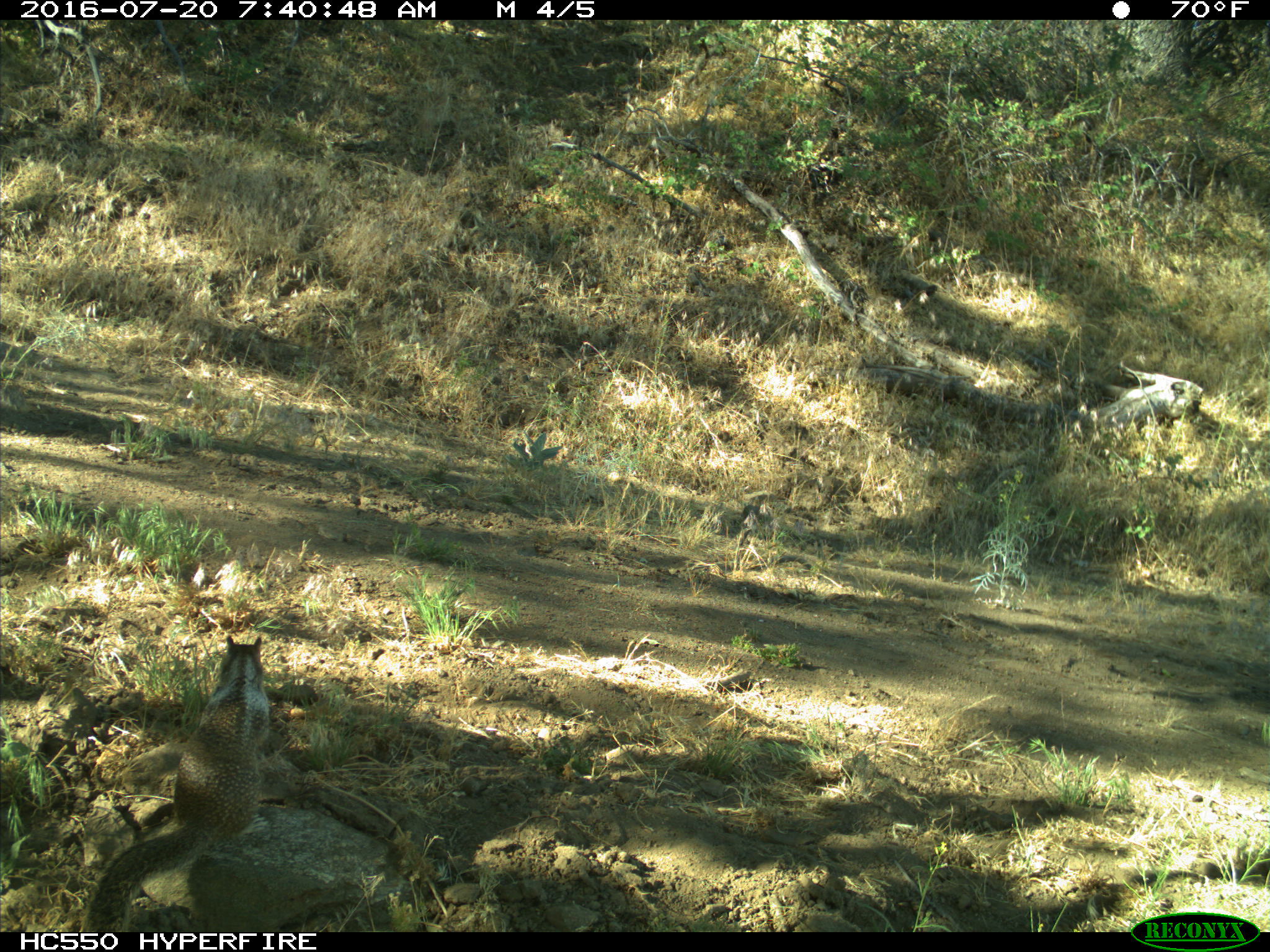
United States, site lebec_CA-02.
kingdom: Animalia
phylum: Chordata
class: Mammalia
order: Rodentia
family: Sciuridae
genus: Otospermophilus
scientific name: Otospermophilus beecheyi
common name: california ground squirrel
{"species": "Otospermophilus beecheyi (california ground squirrel)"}